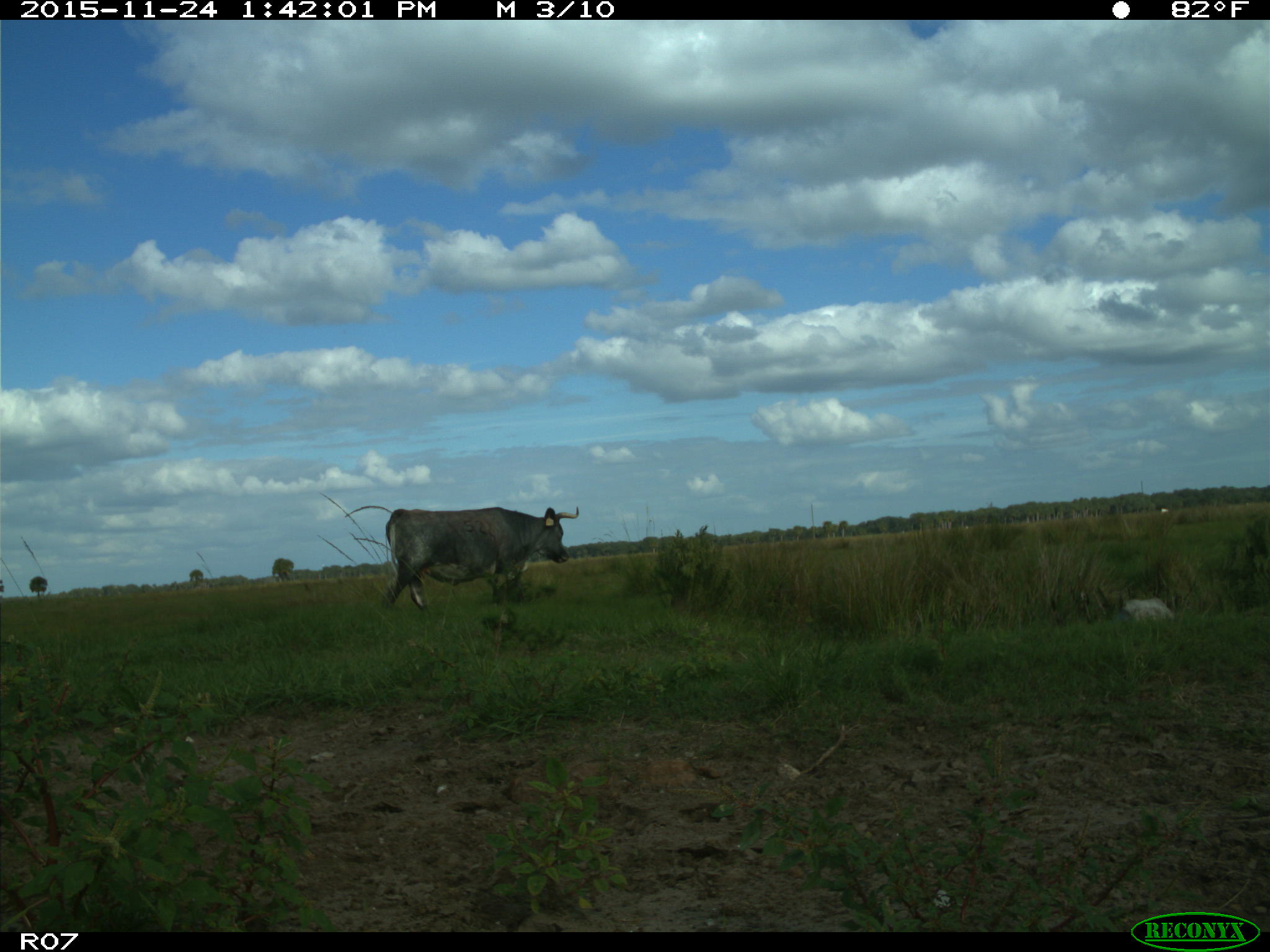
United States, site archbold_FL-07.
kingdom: Animalia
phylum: Chordata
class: Mammalia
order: Artiodactyla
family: Bovidae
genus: Bos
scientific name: Bos taurus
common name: domestic cow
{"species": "Bos taurus (domestic cow)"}